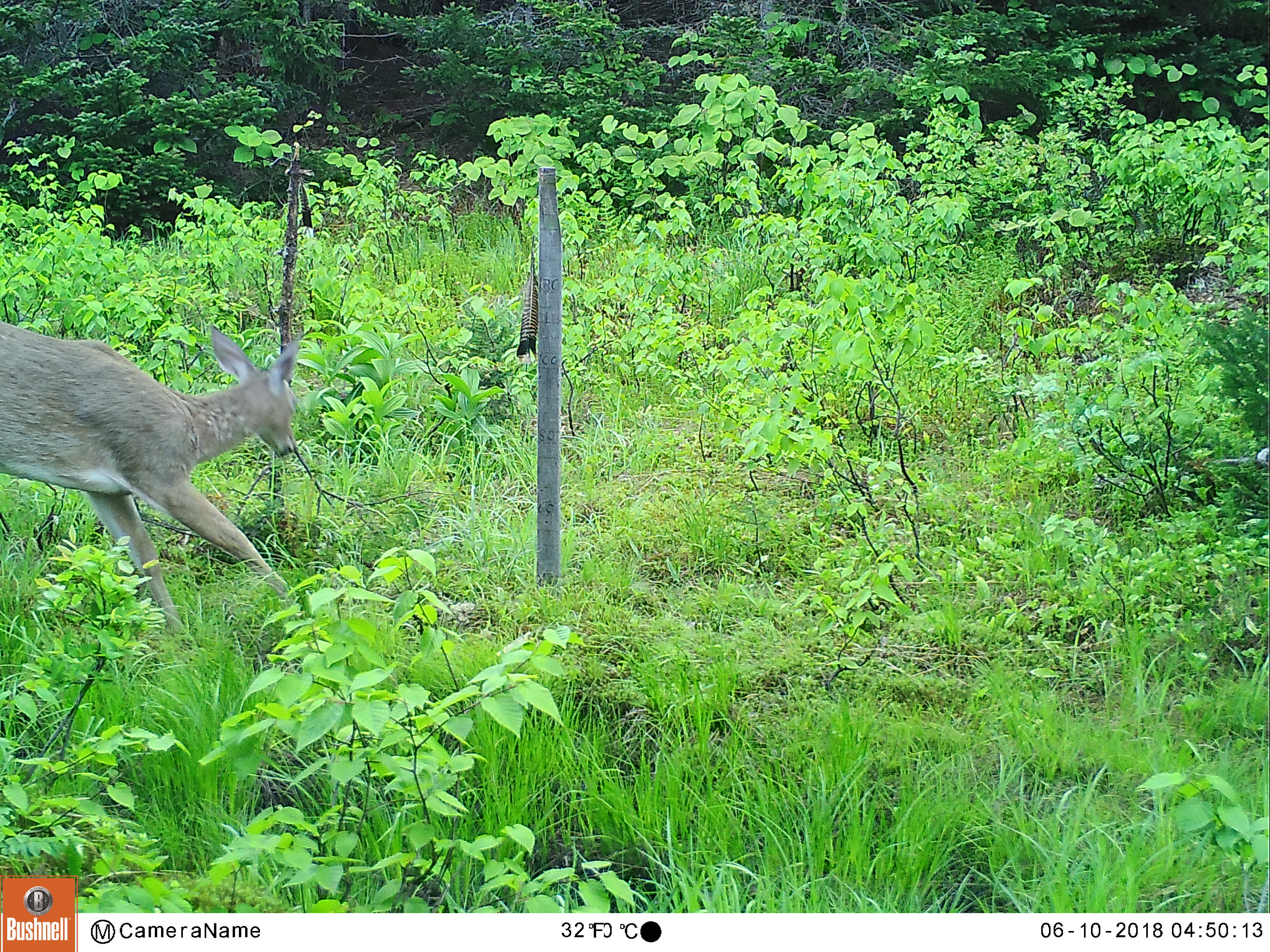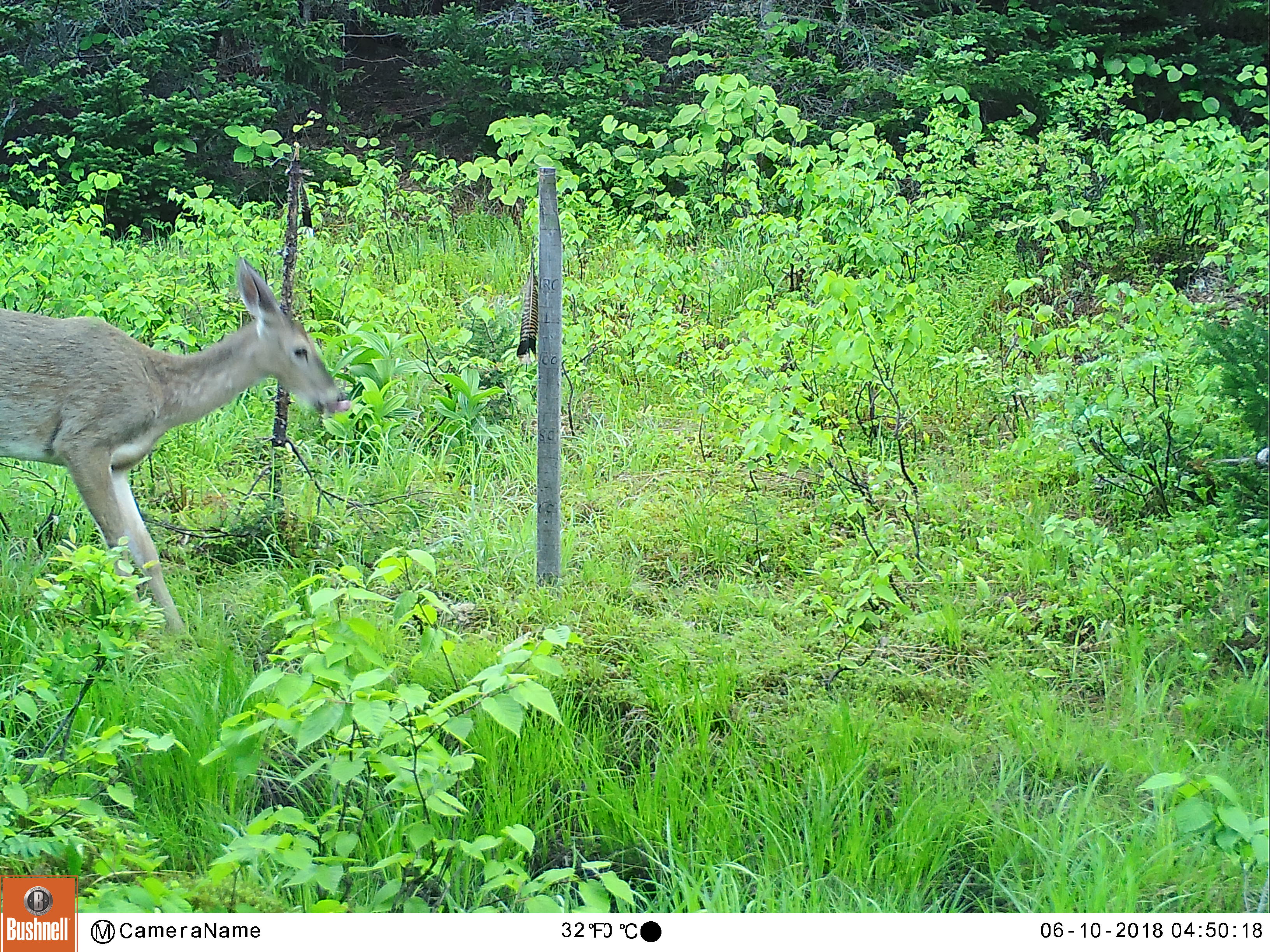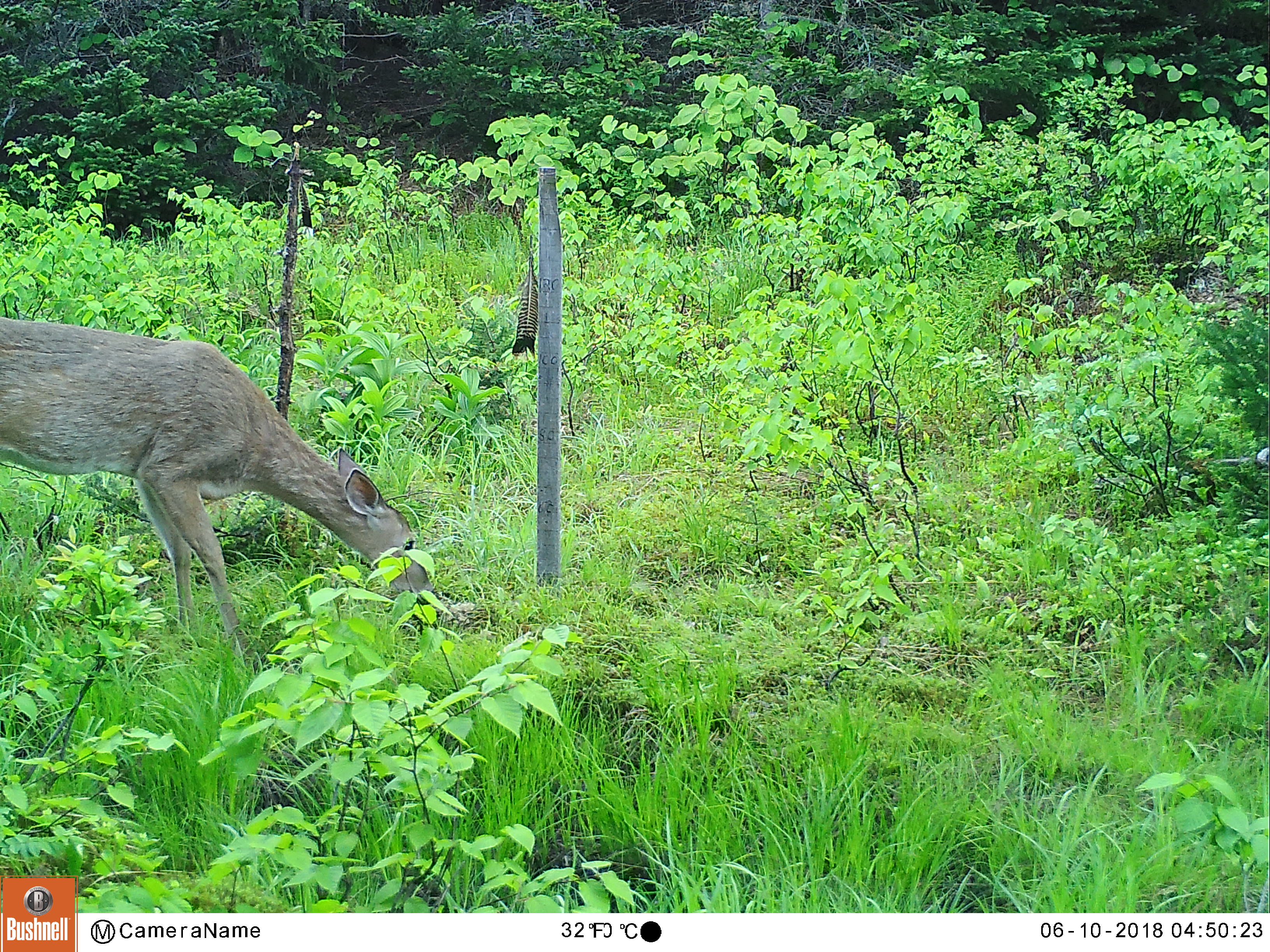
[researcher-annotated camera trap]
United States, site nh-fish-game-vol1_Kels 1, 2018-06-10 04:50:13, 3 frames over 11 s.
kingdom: Animalia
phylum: Chordata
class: Mammalia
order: Artiodactyla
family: Cervidae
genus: Odocoileus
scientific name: Odocoileus virginianus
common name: white-tailed deer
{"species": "white-tailed deer (Odocoileus virginianus)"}